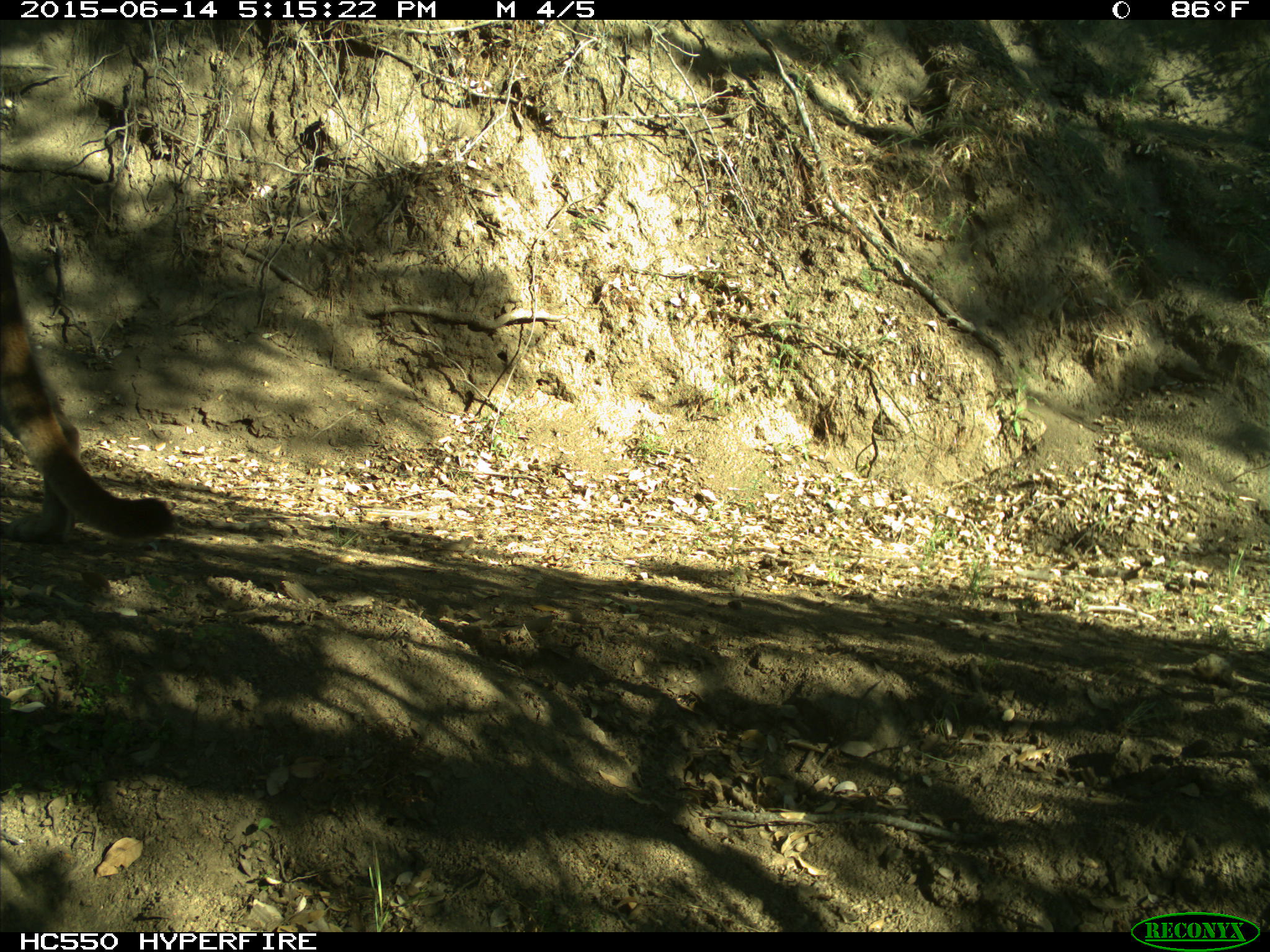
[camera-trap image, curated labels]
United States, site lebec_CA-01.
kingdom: Animalia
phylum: Chordata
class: Mammalia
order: Carnivora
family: Felidae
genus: Puma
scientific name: Puma concolor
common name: mountain lion